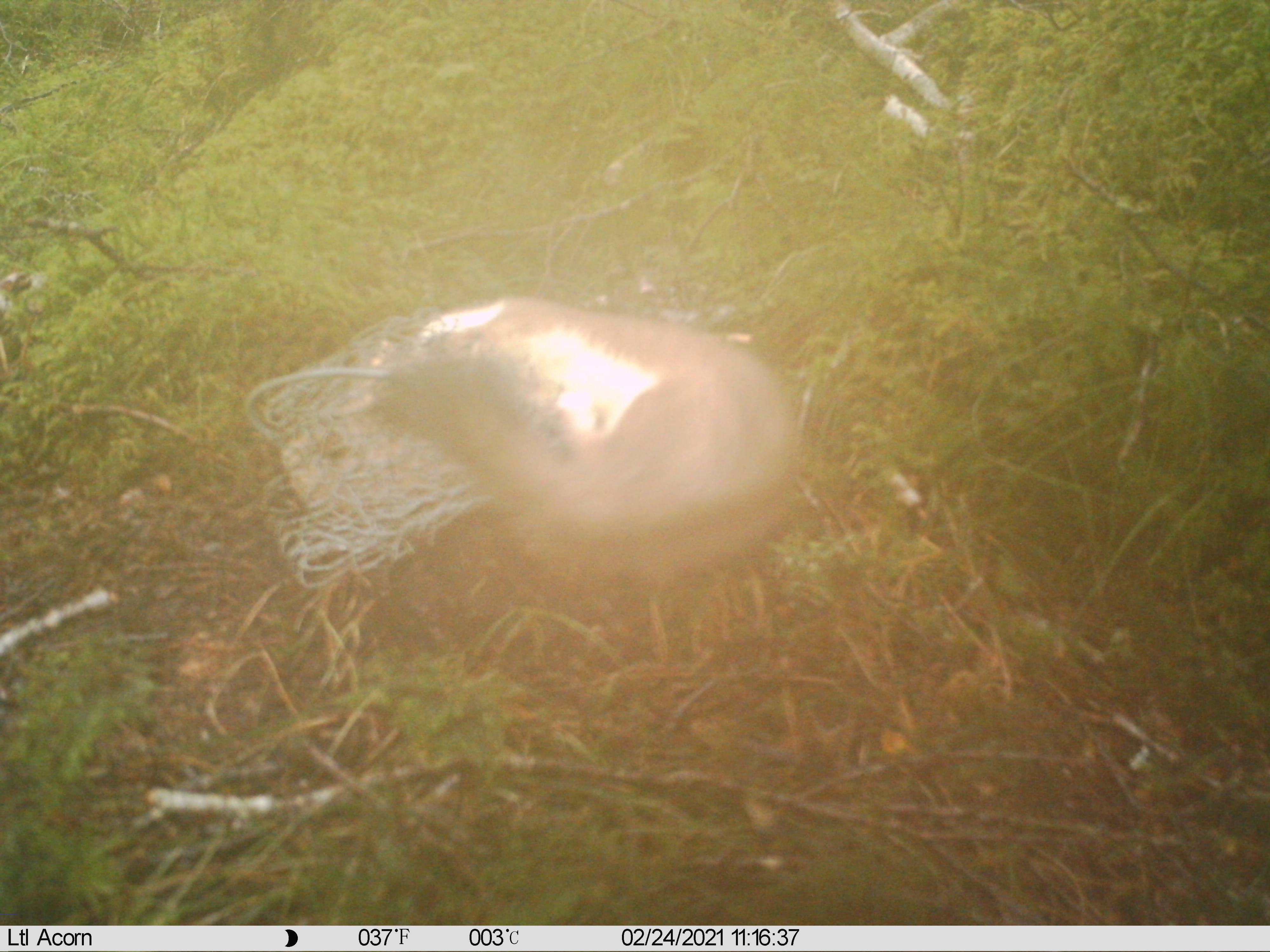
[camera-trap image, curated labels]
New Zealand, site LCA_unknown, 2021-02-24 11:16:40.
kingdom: Animalia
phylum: Chordata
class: Mammalia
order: Carnivora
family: Mustelidae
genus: Mustela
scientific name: Mustela erminea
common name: stoat